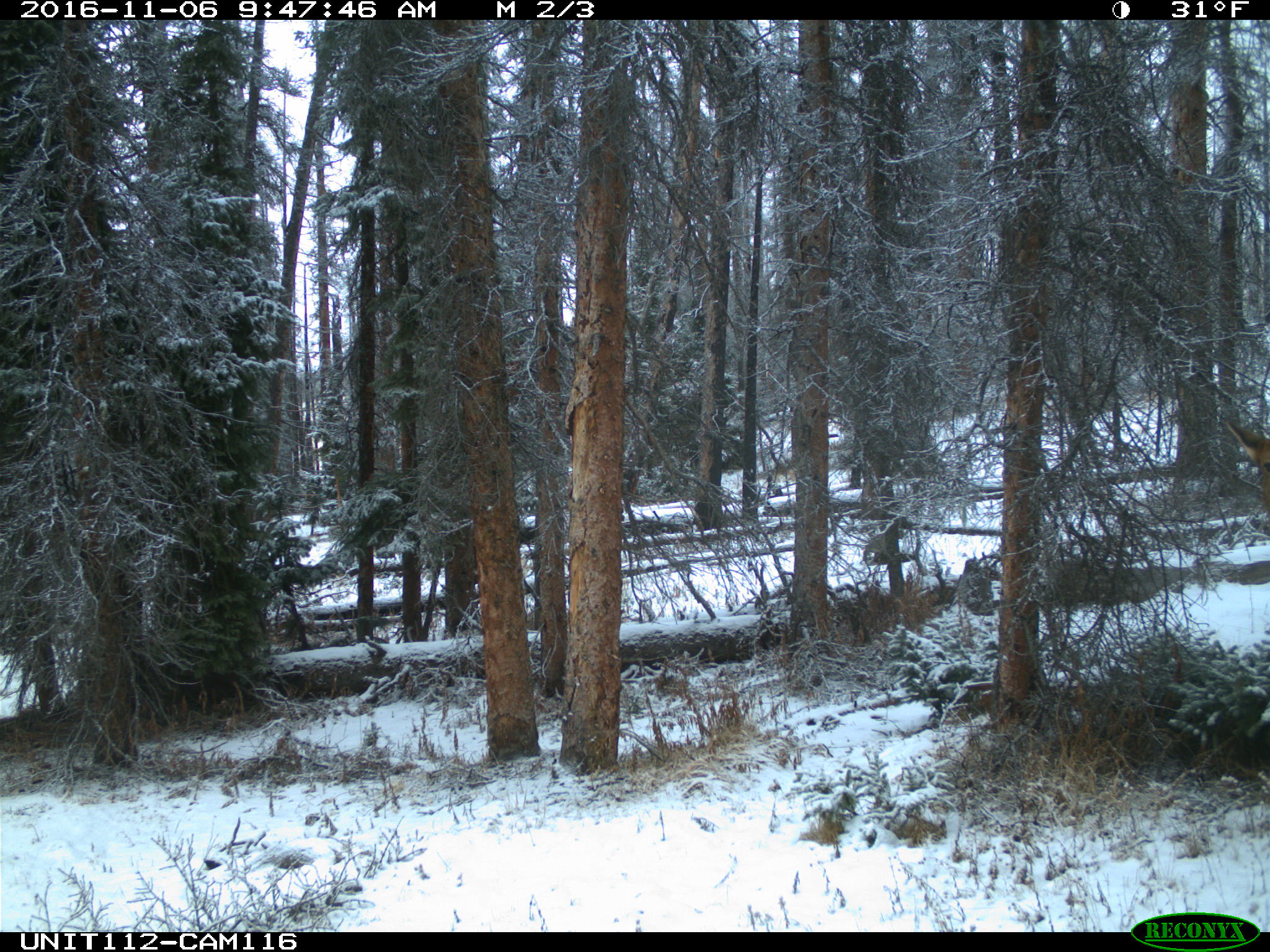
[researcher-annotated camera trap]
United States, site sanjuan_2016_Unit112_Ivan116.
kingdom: Animalia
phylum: Chordata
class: Mammalia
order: Artiodactyla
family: Cervidae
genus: Cervus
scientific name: Cervus elaphus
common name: red deer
Cervus elaphus (red deer).